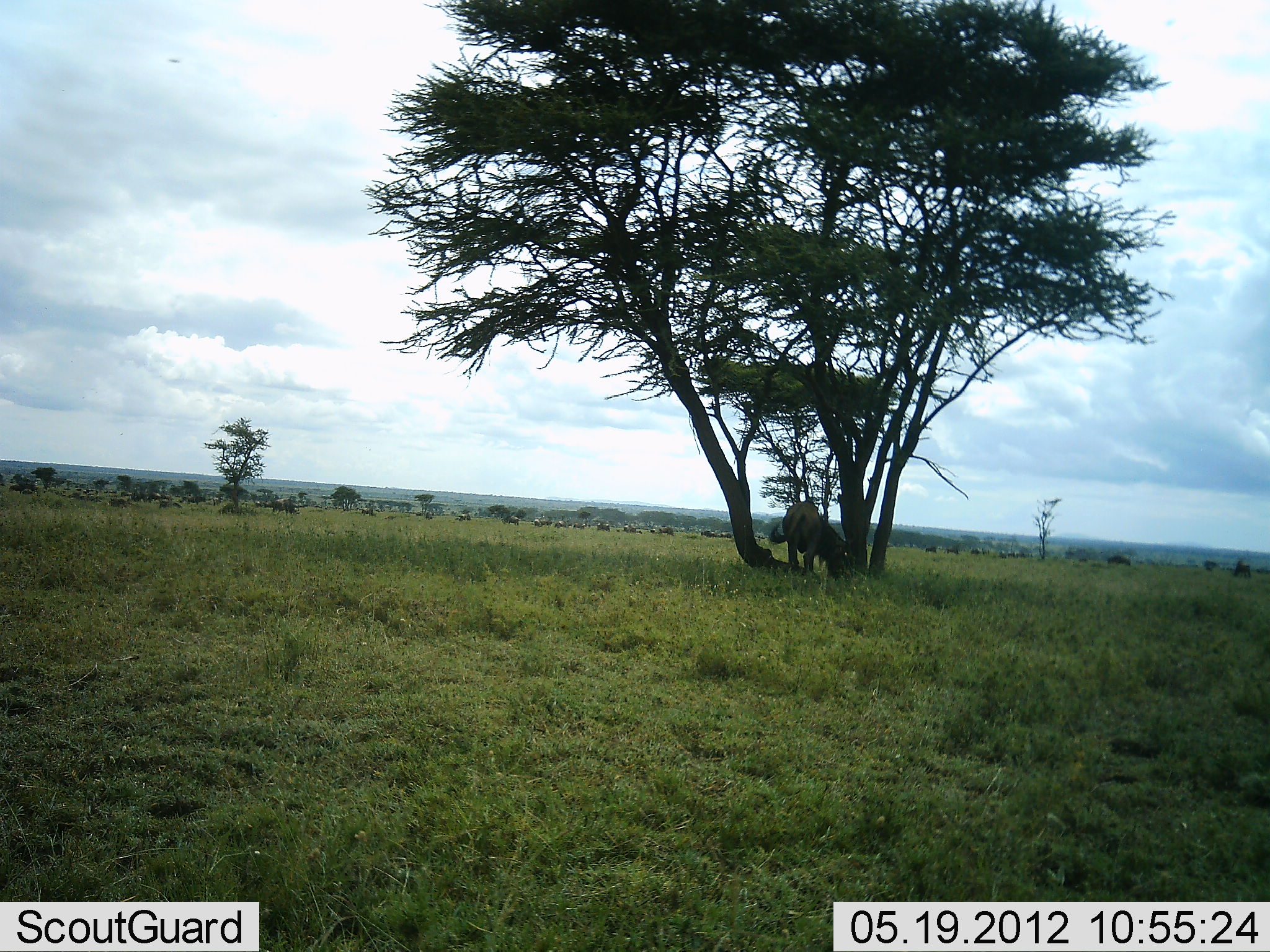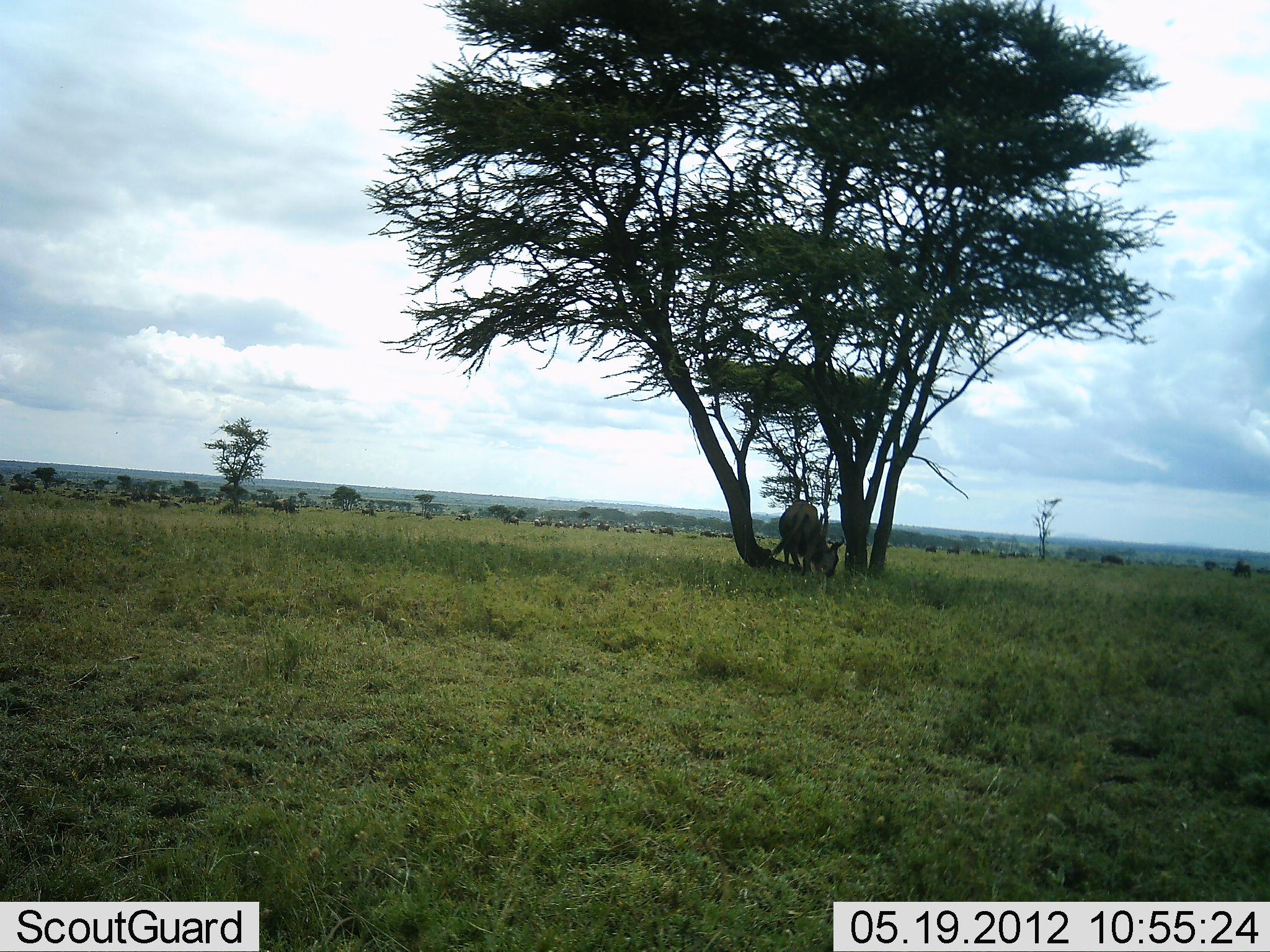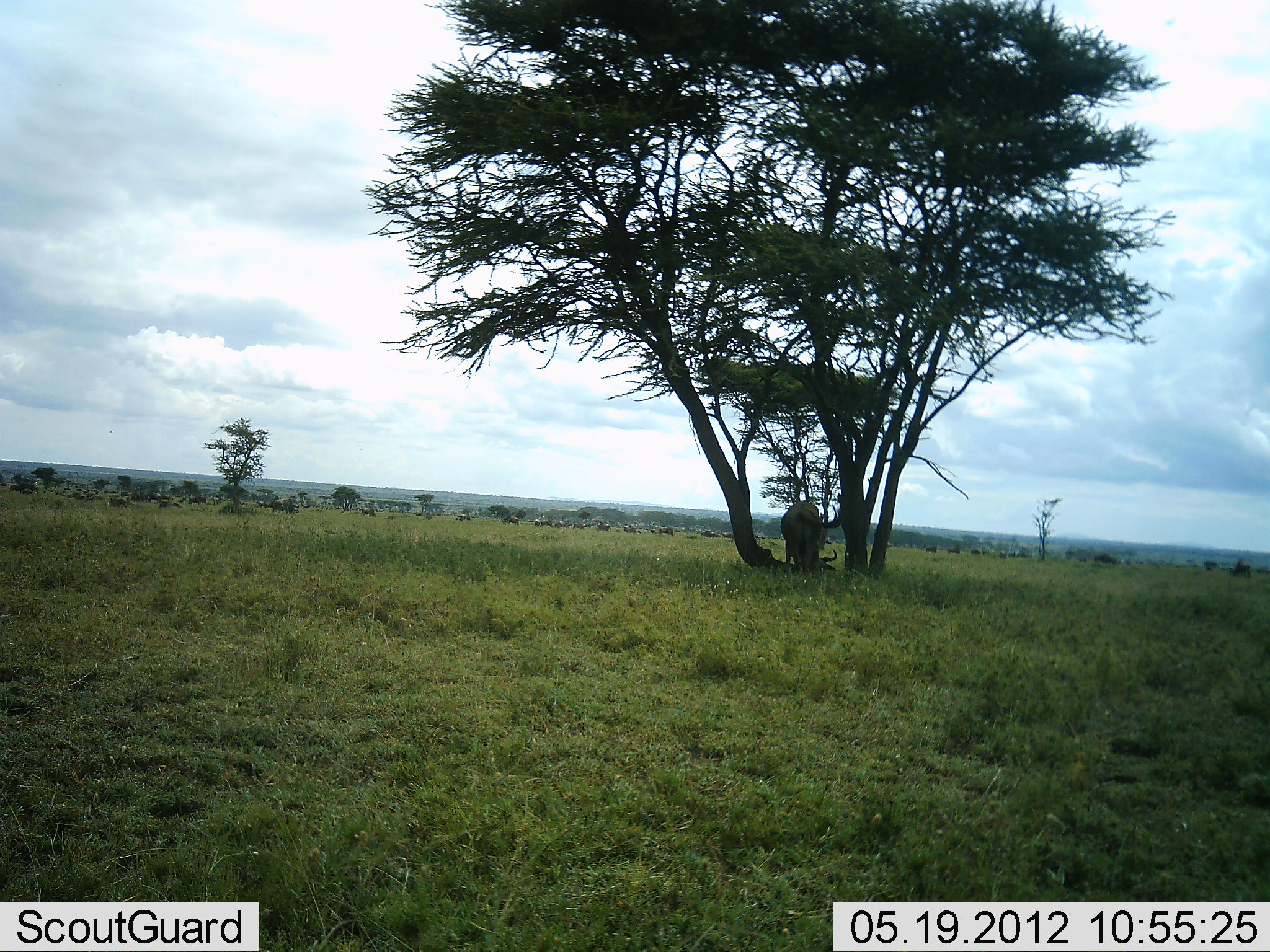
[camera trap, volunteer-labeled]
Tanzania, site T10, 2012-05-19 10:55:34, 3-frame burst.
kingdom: Animalia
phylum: Chordata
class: Mammalia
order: Artiodactyla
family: Bovidae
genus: Connochaetes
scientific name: Connochaetes taurinus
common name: blue wildebeest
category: wildebeest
Wildebeest (blue wildebeest) (Connochaetes taurinus), count 2. Behavior (volunteer vote fractions): standing 55%, resting 0%, moving 36%, interacting 0%. Young present (vote fraction): 0%. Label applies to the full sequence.